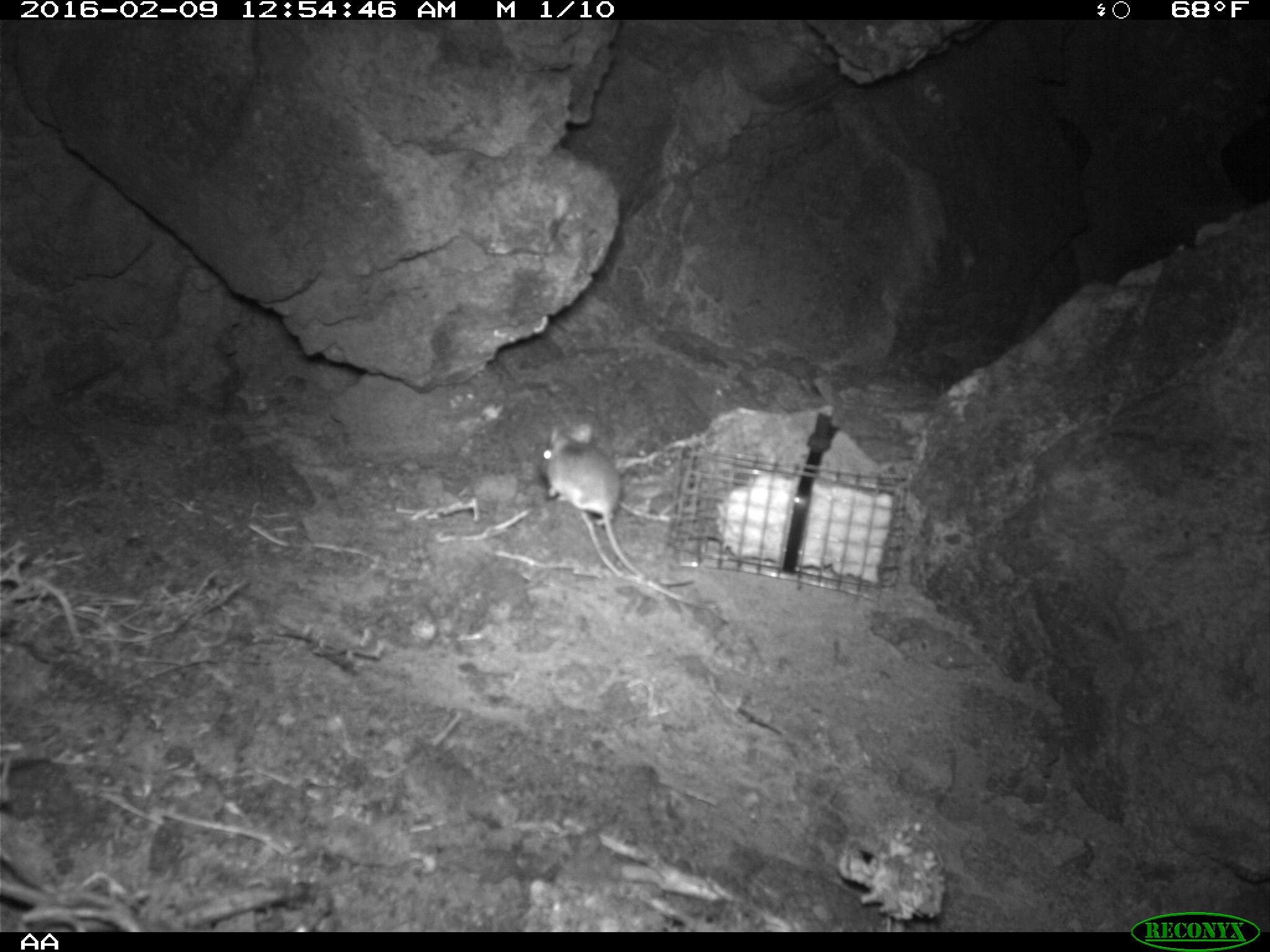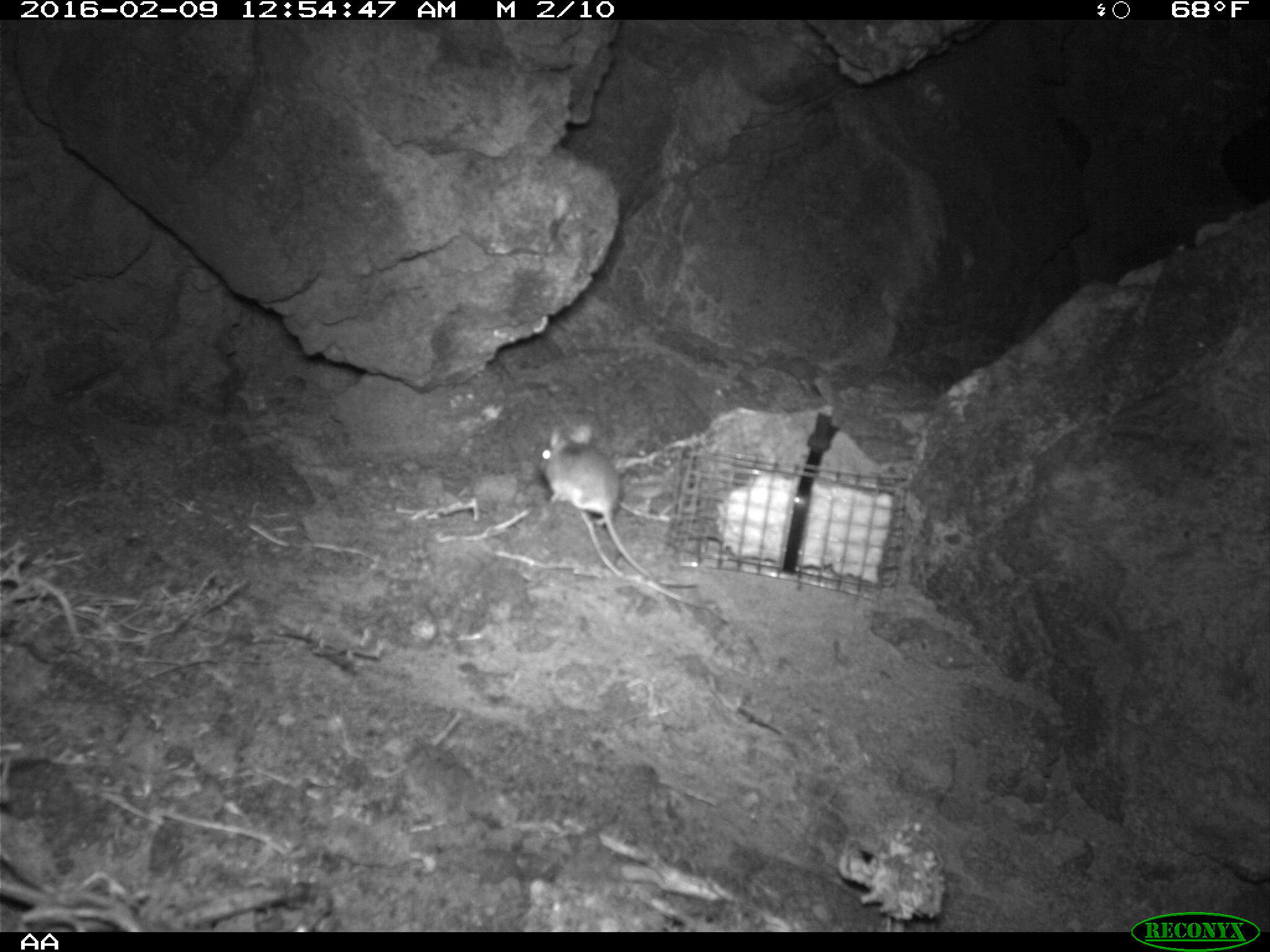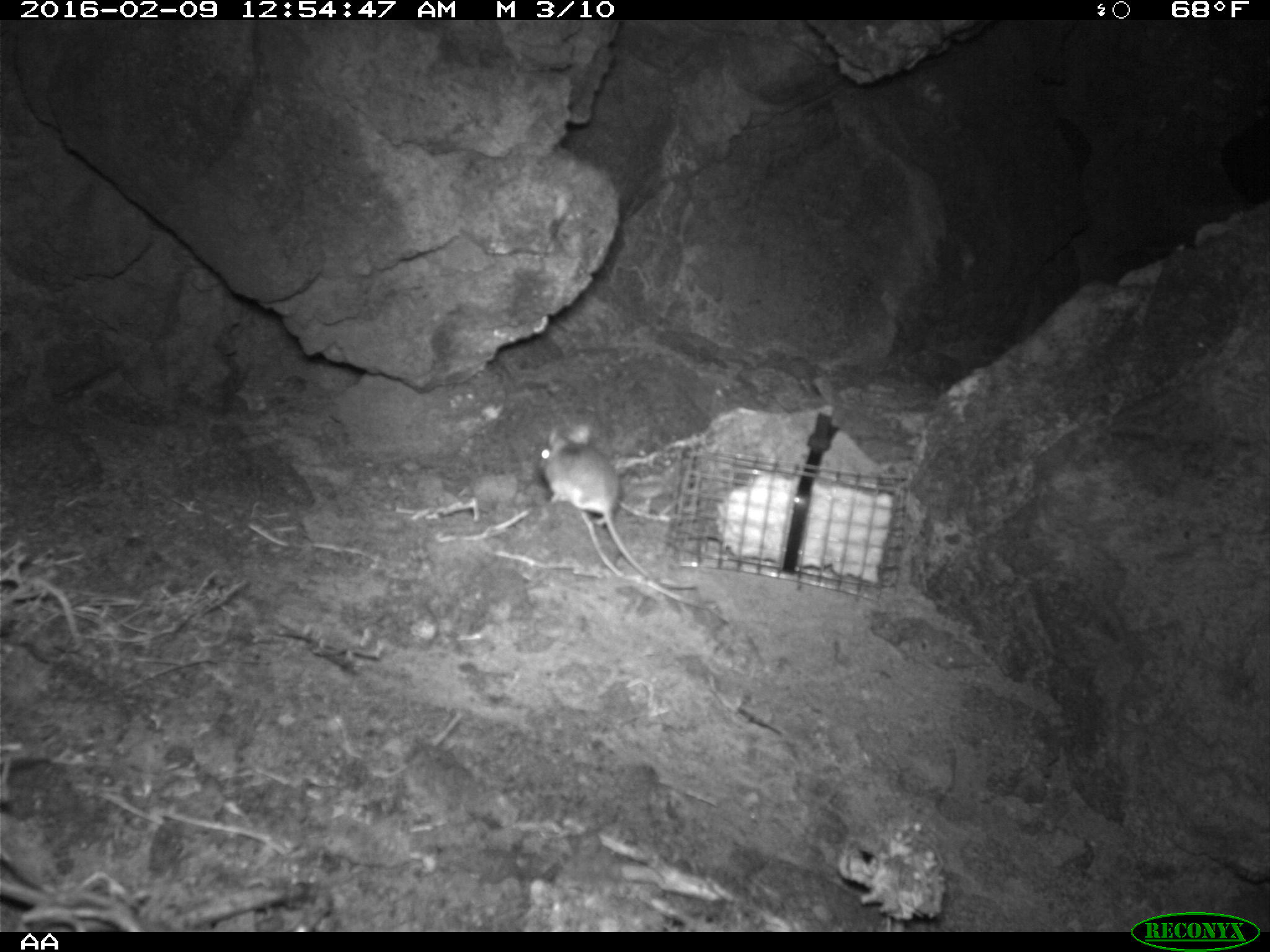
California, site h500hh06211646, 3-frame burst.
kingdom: Animalia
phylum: Chordata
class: Mammalia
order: Rodentia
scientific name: Rodentia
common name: rodent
Rodent (Rodentia).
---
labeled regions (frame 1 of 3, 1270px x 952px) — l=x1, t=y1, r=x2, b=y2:
rodent: l=540, t=422, r=695, b=585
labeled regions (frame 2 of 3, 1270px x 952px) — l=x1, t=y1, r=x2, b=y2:
rodent: l=538, t=423, r=700, b=588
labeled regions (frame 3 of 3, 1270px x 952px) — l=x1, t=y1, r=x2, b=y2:
rodent: l=535, t=421, r=660, b=584